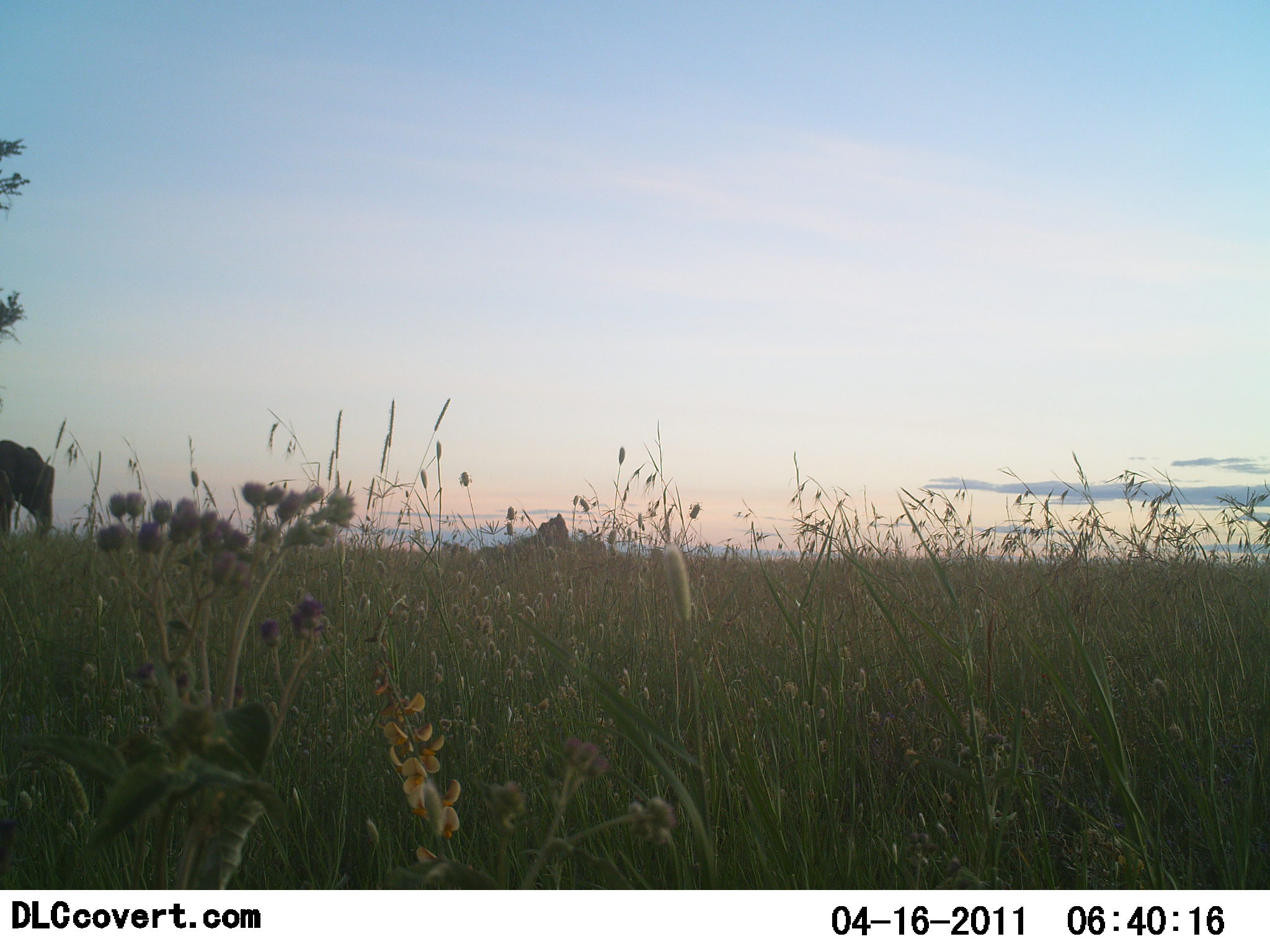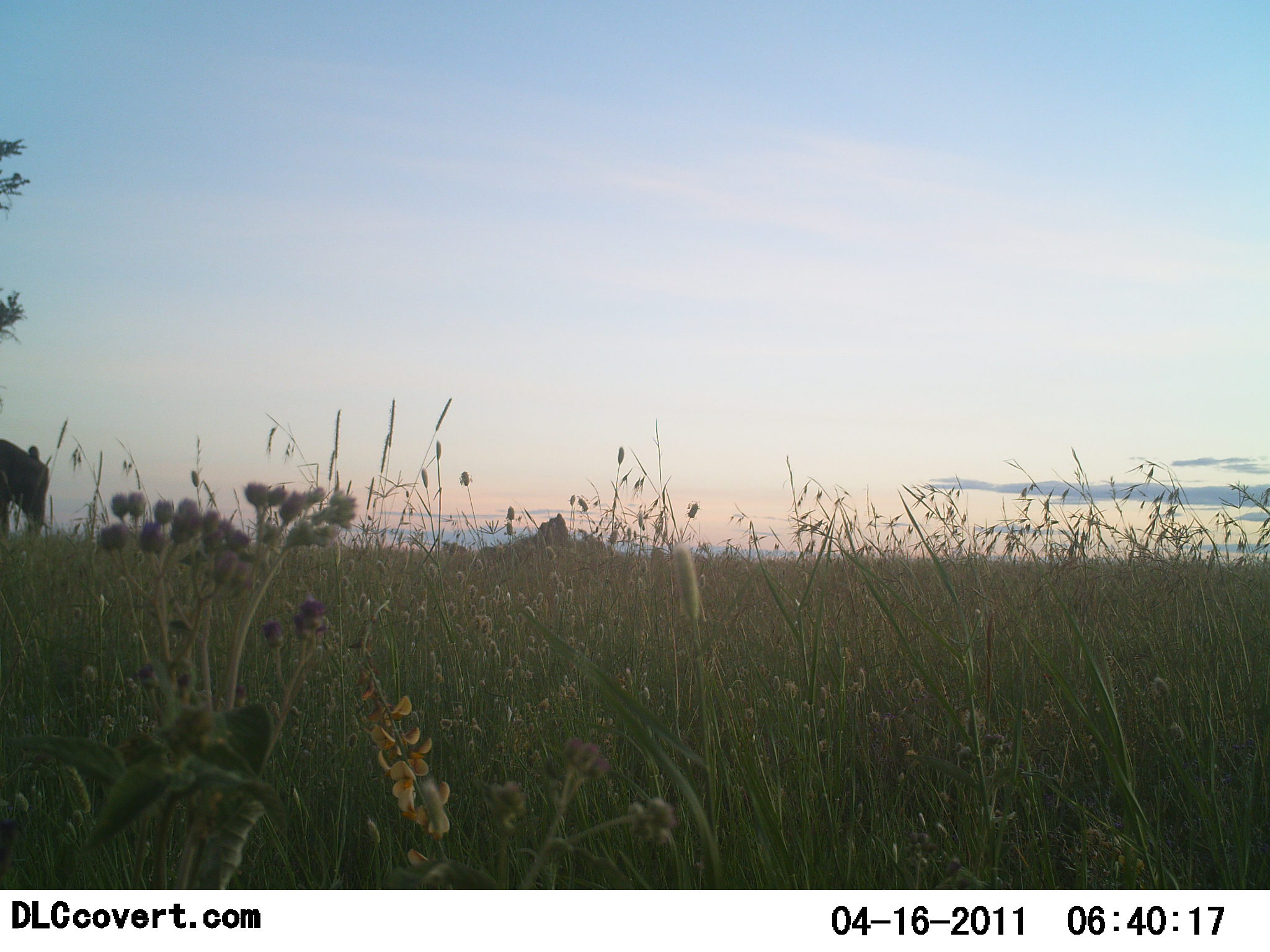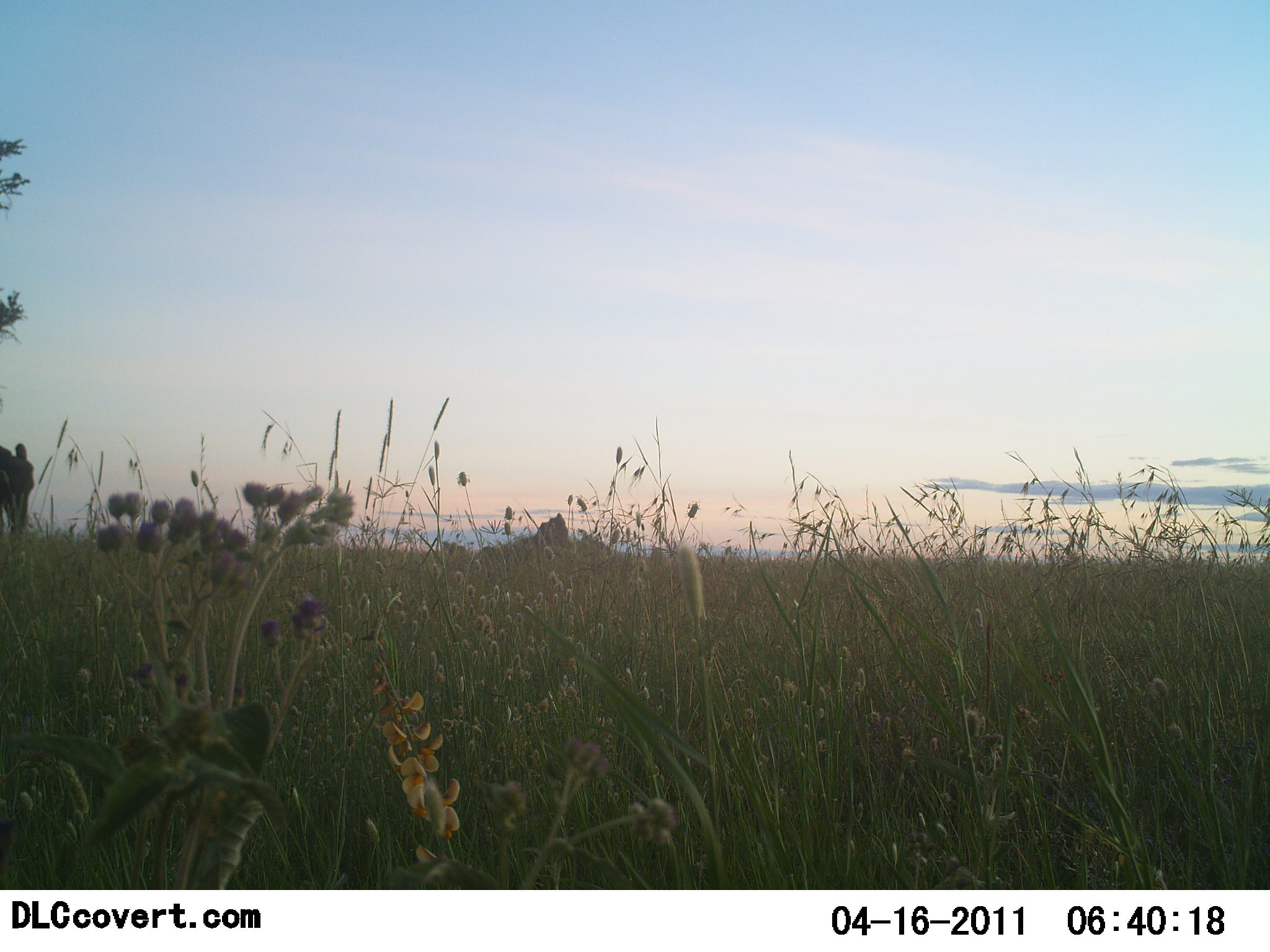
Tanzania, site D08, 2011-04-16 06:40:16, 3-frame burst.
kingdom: Animalia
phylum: Chordata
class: Mammalia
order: Proboscidea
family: Elephantidae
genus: Loxodonta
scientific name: Loxodonta africana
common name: african bush elephant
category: elephant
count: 1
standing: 40%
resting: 0%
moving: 80%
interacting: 0%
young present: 0%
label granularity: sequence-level